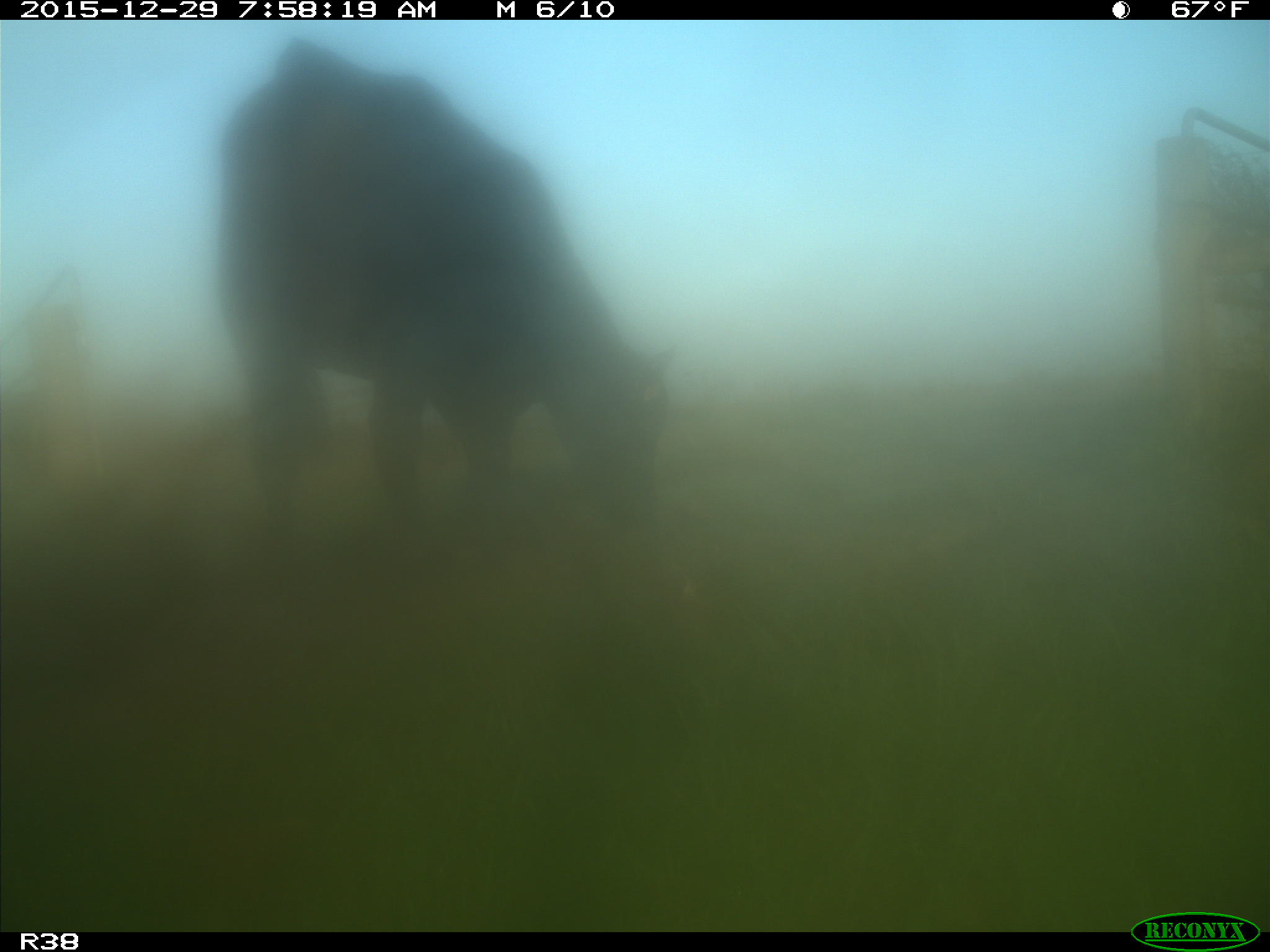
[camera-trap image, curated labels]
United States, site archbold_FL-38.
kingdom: Animalia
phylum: Chordata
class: Mammalia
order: Artiodactyla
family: Bovidae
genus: Bos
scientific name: Bos taurus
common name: domestic cow